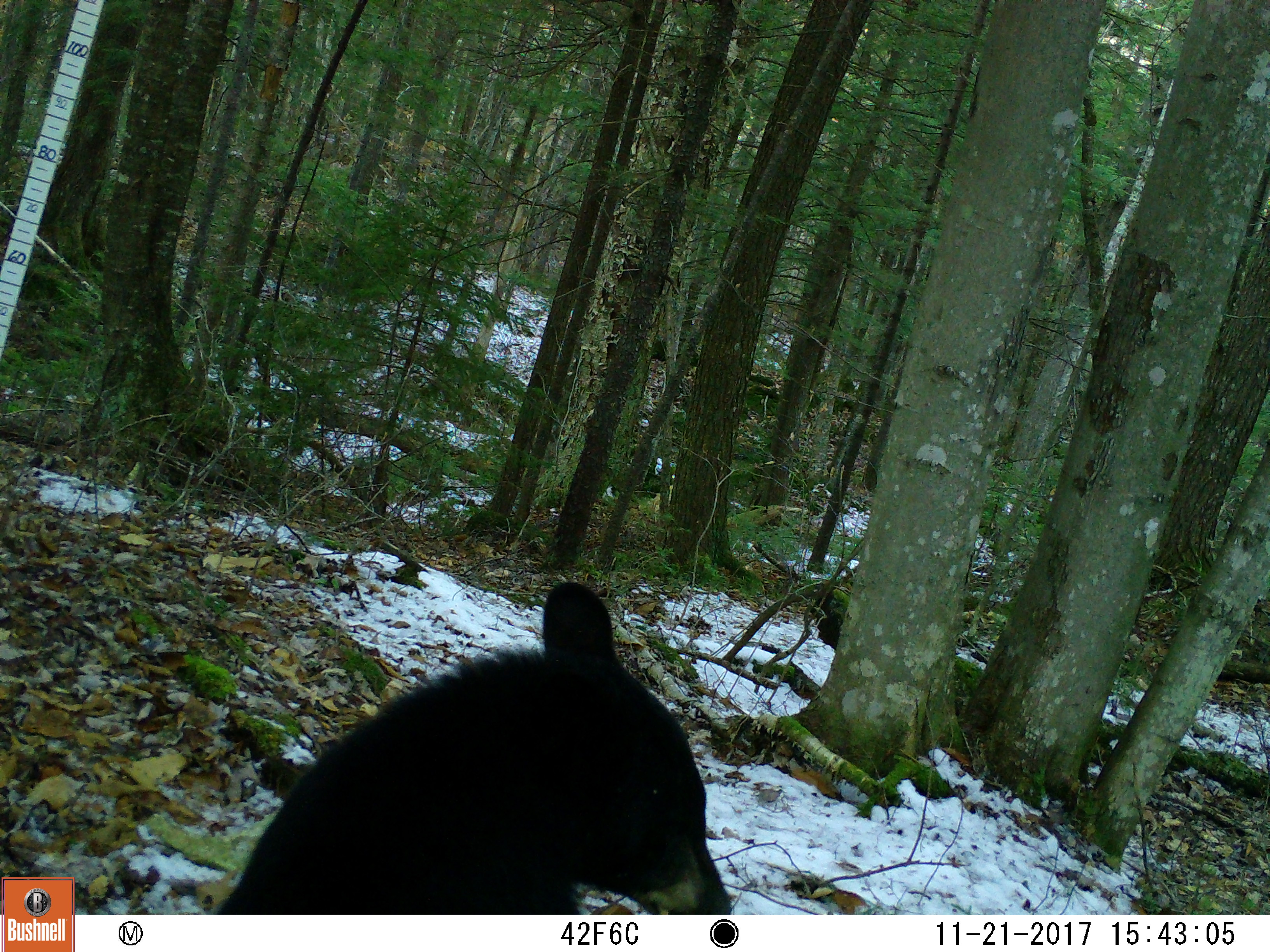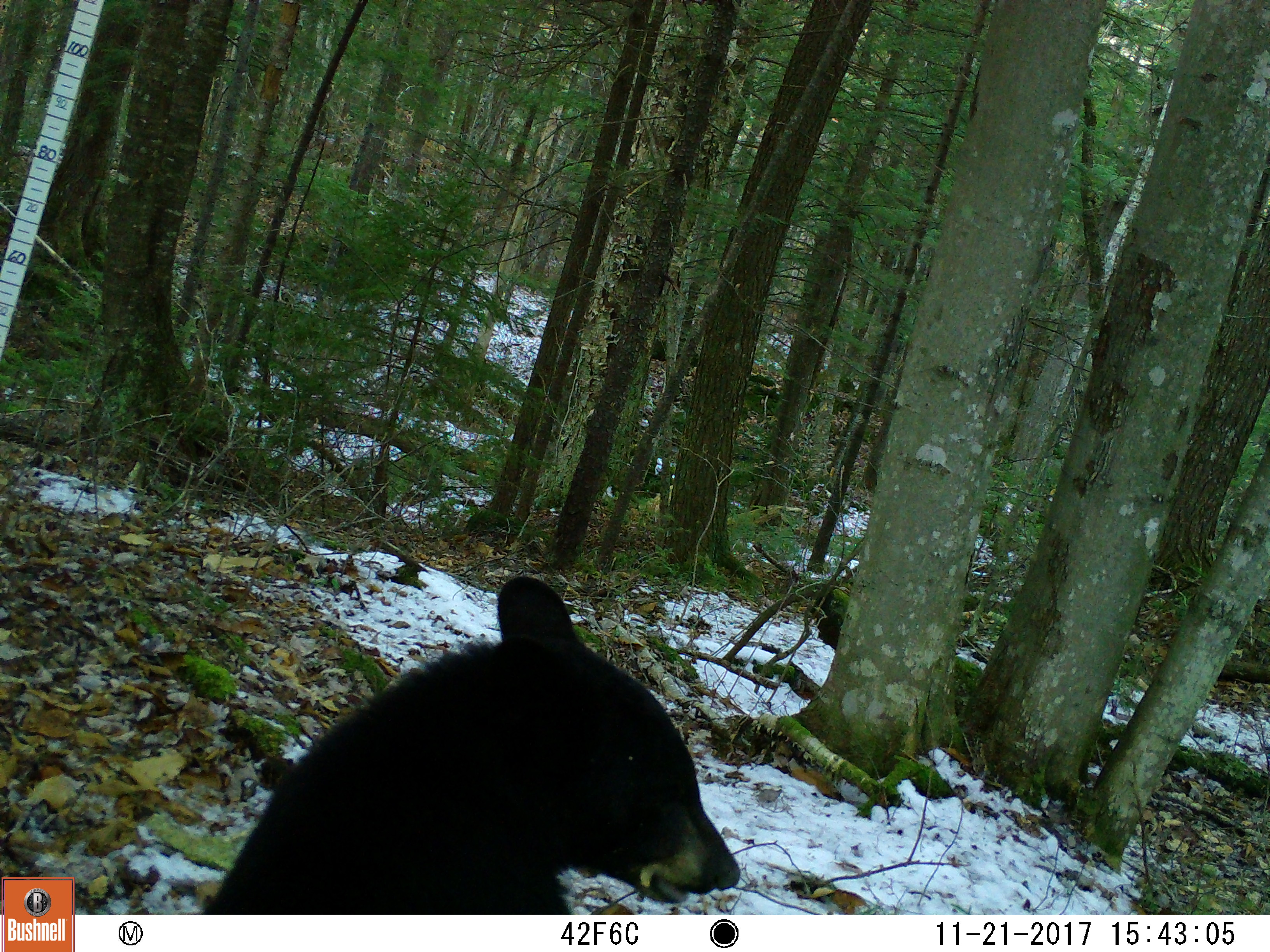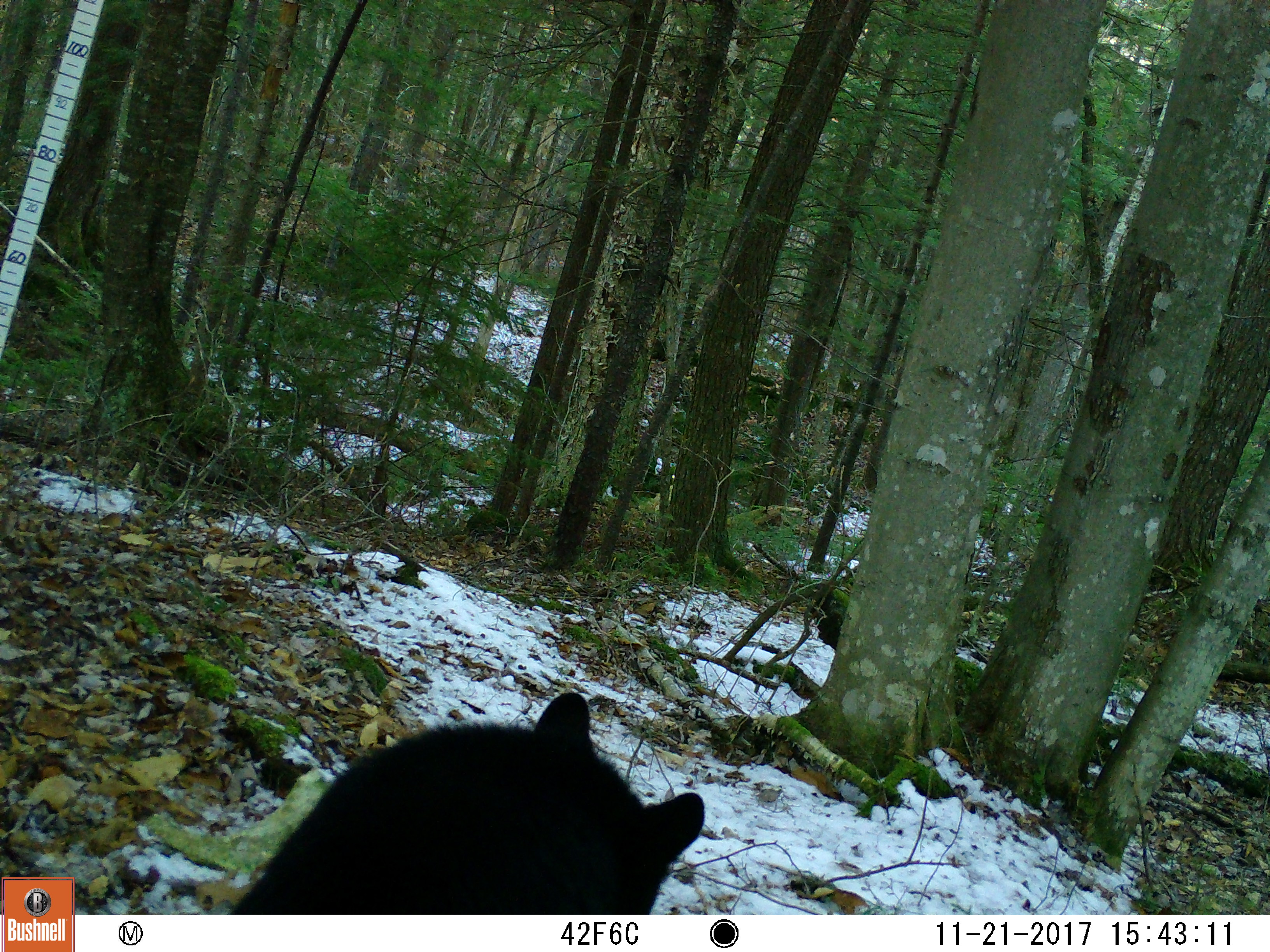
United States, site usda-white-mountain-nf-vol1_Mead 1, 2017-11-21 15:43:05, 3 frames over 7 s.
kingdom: Animalia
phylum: Chordata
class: Mammalia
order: Carnivora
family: Ursidae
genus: Ursus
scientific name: Ursus americanus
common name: black bear